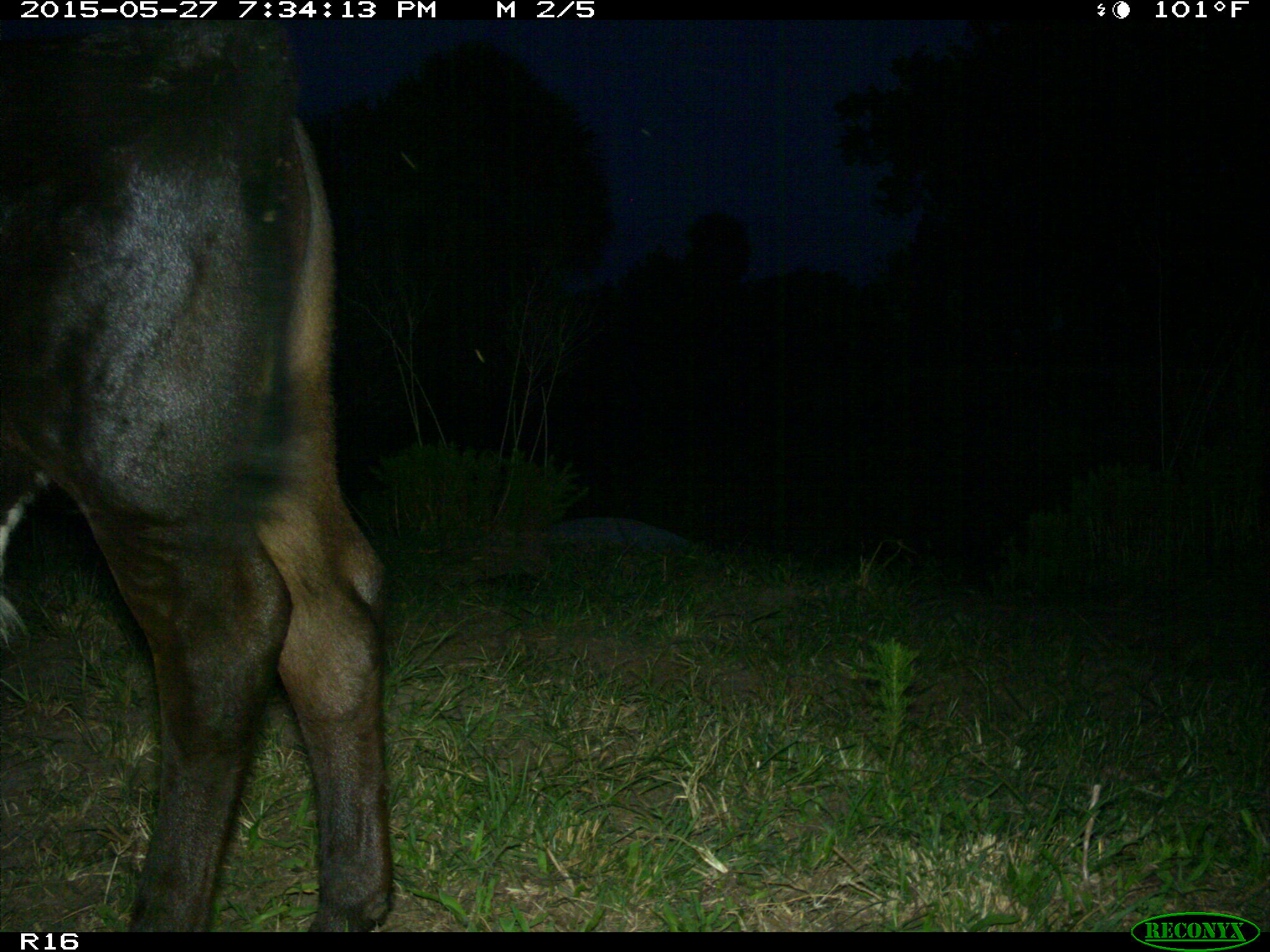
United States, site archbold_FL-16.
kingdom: Animalia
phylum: Chordata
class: Mammalia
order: Artiodactyla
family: Bovidae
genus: Bos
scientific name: Bos taurus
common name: domestic cow